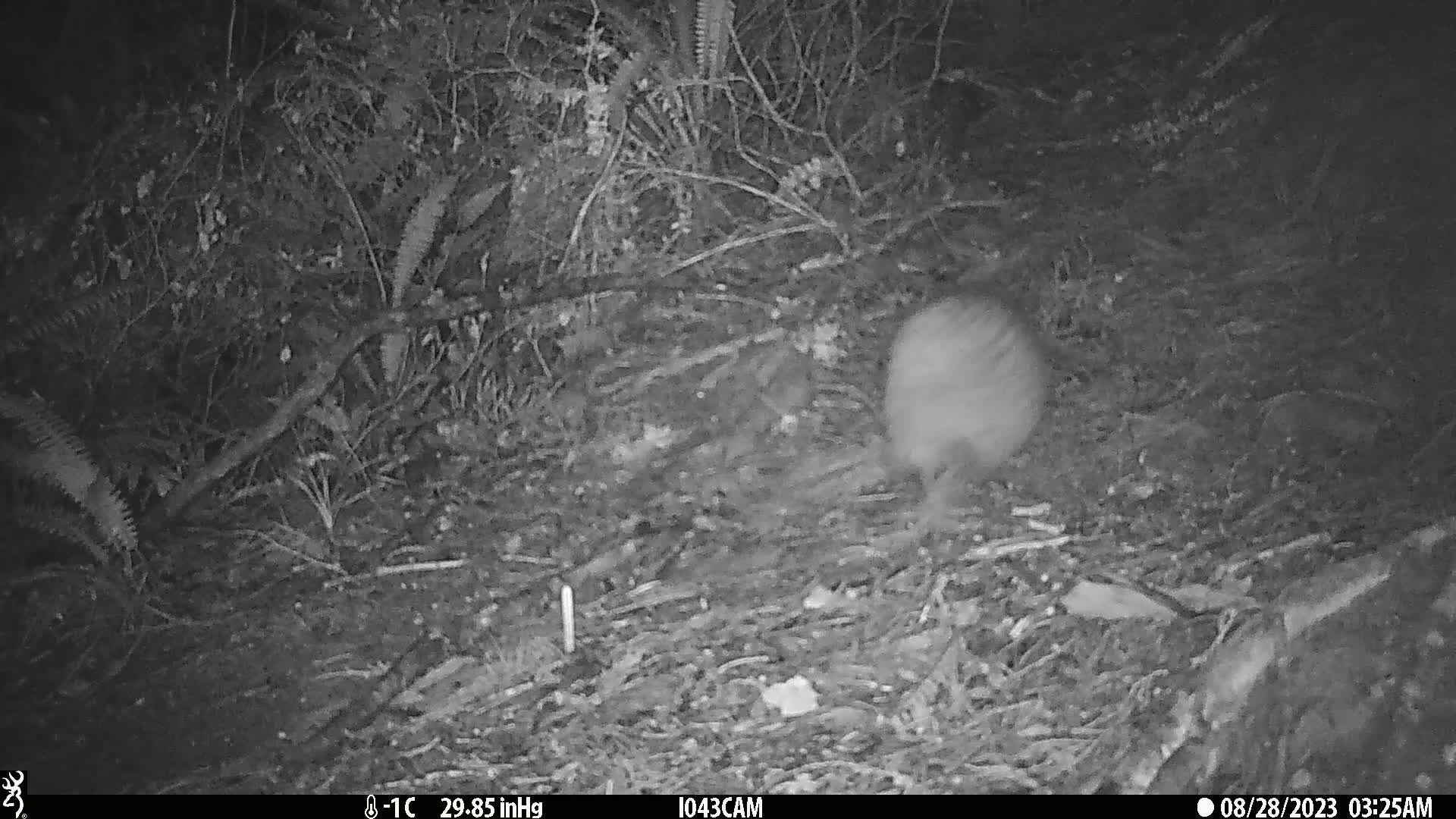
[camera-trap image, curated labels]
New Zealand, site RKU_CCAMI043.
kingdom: Animalia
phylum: Chordata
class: Aves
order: Apterygiformes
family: Apterygidae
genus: Apteryx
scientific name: Apteryx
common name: kiwi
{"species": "kiwi (Apteryx)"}